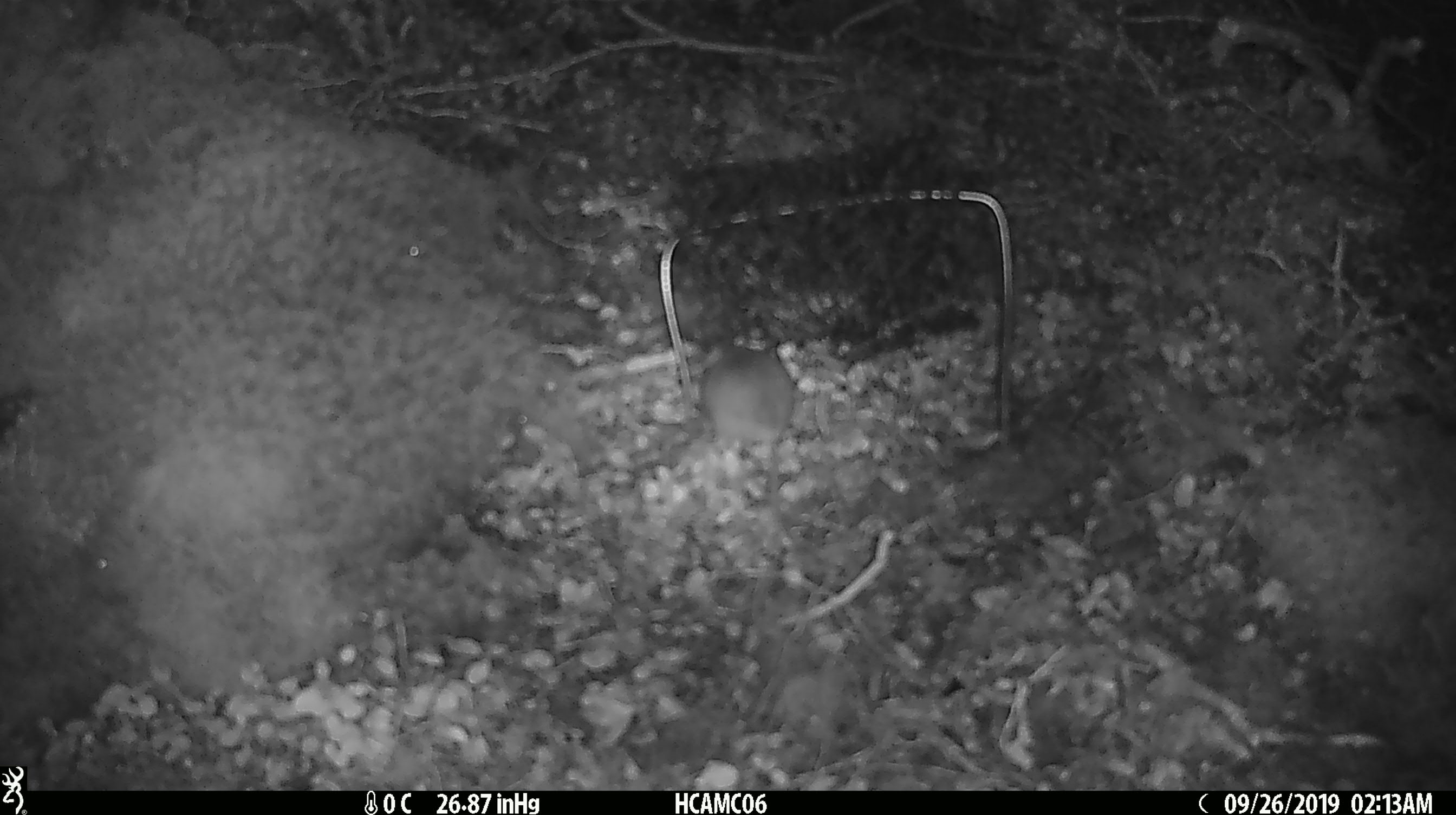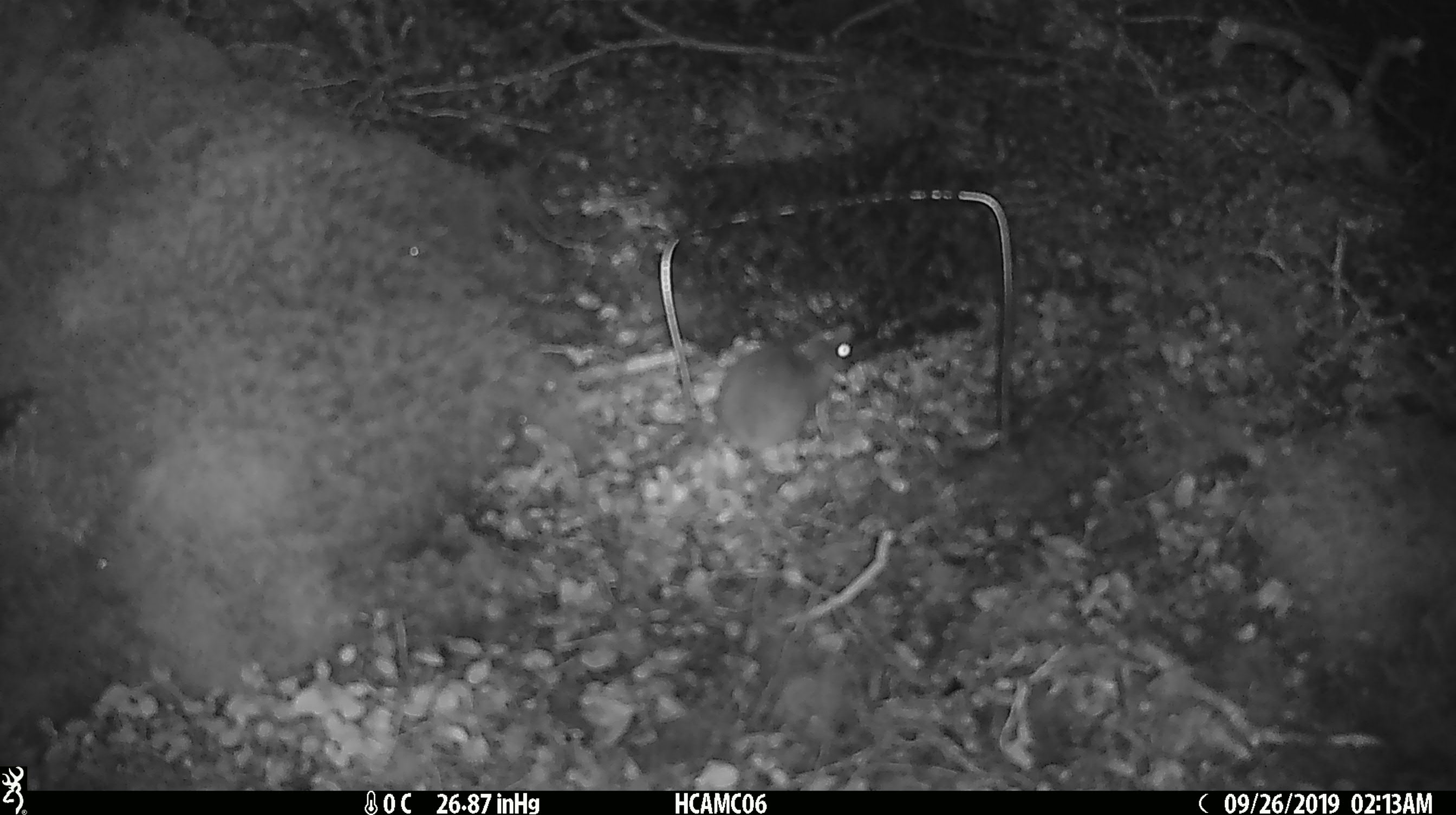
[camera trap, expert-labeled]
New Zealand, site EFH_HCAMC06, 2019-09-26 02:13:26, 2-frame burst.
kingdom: Animalia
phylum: Chordata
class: Mammalia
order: Rodentia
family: Muridae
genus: Mus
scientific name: Mus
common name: mouse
Mouse (Mus).